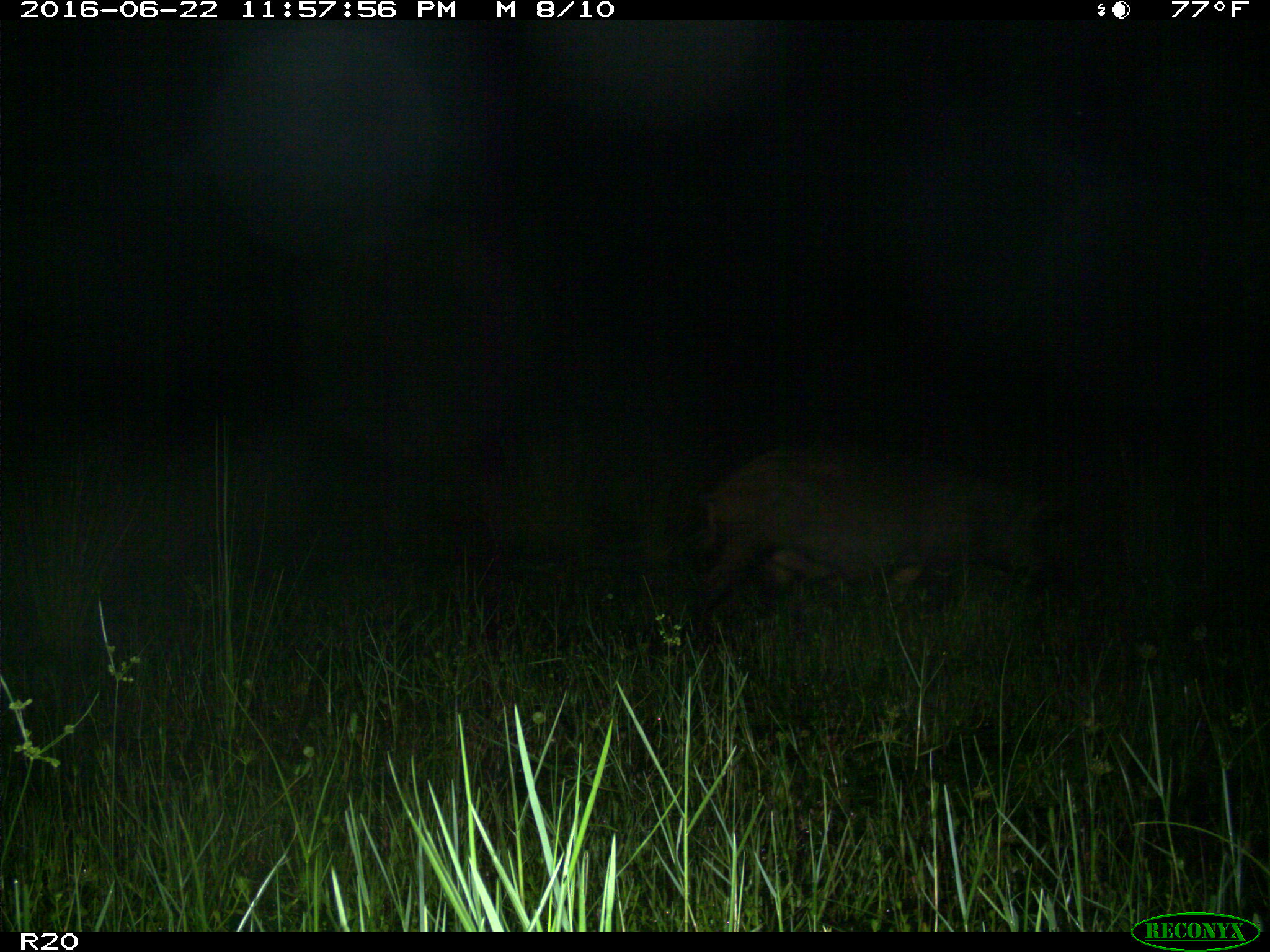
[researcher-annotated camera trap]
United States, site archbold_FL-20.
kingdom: Animalia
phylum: Chordata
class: Mammalia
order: Artiodactyla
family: Suidae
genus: Sus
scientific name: Sus scrofa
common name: wild boar